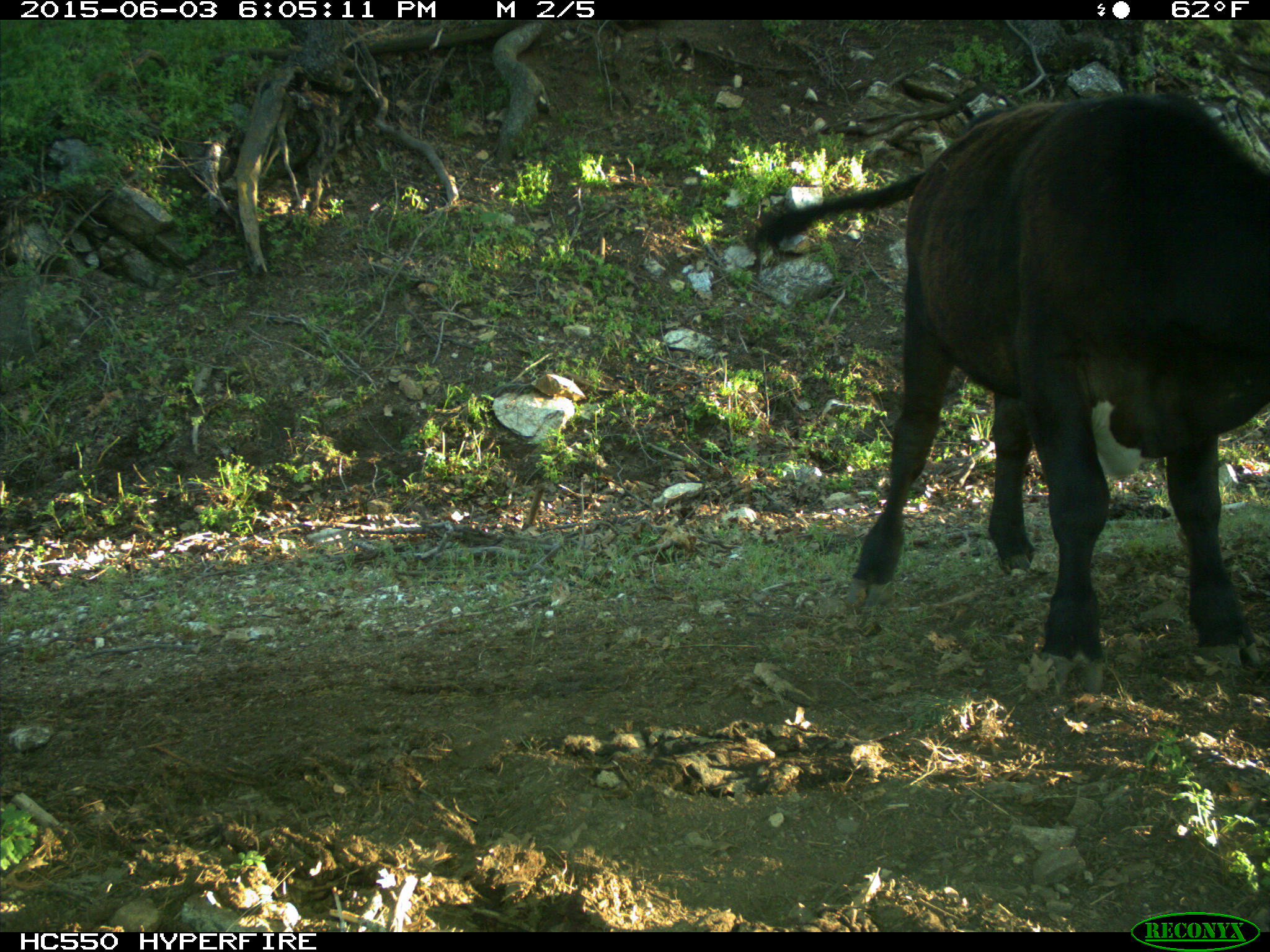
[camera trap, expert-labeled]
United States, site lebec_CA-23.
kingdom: Animalia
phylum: Chordata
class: Mammalia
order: Artiodactyla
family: Bovidae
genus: Bos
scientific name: Bos taurus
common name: domestic cow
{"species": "Bos taurus (domestic cow)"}